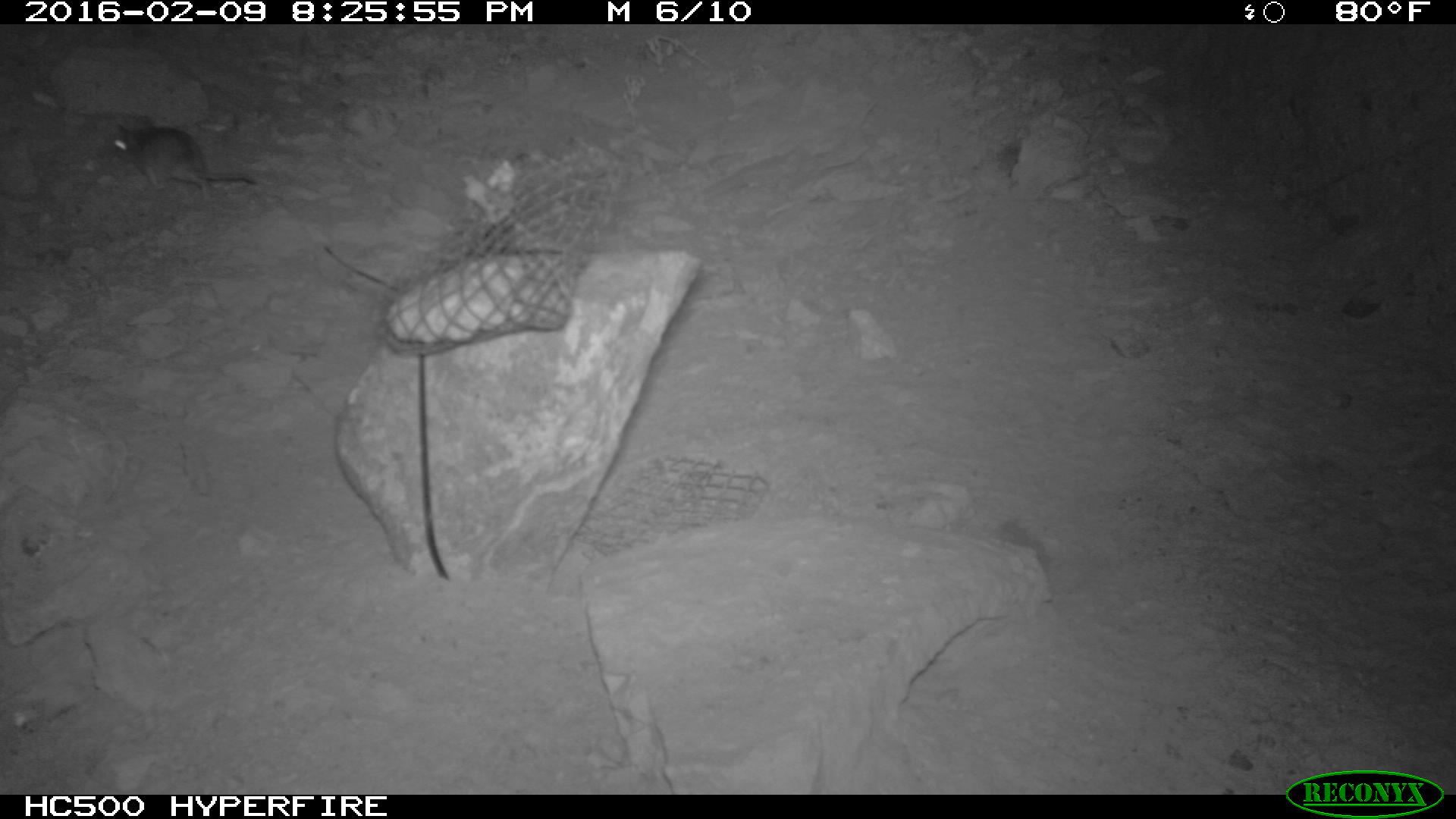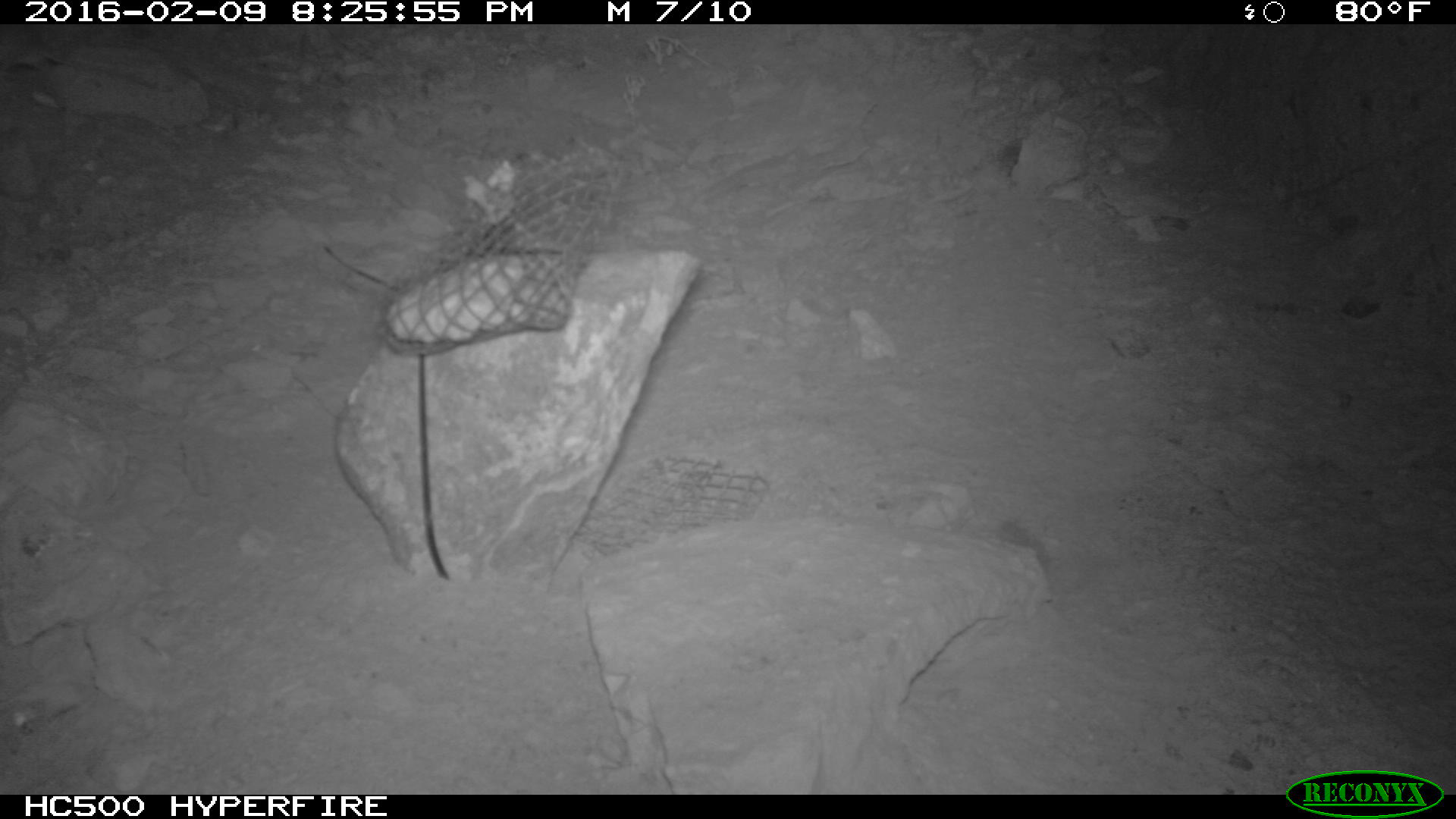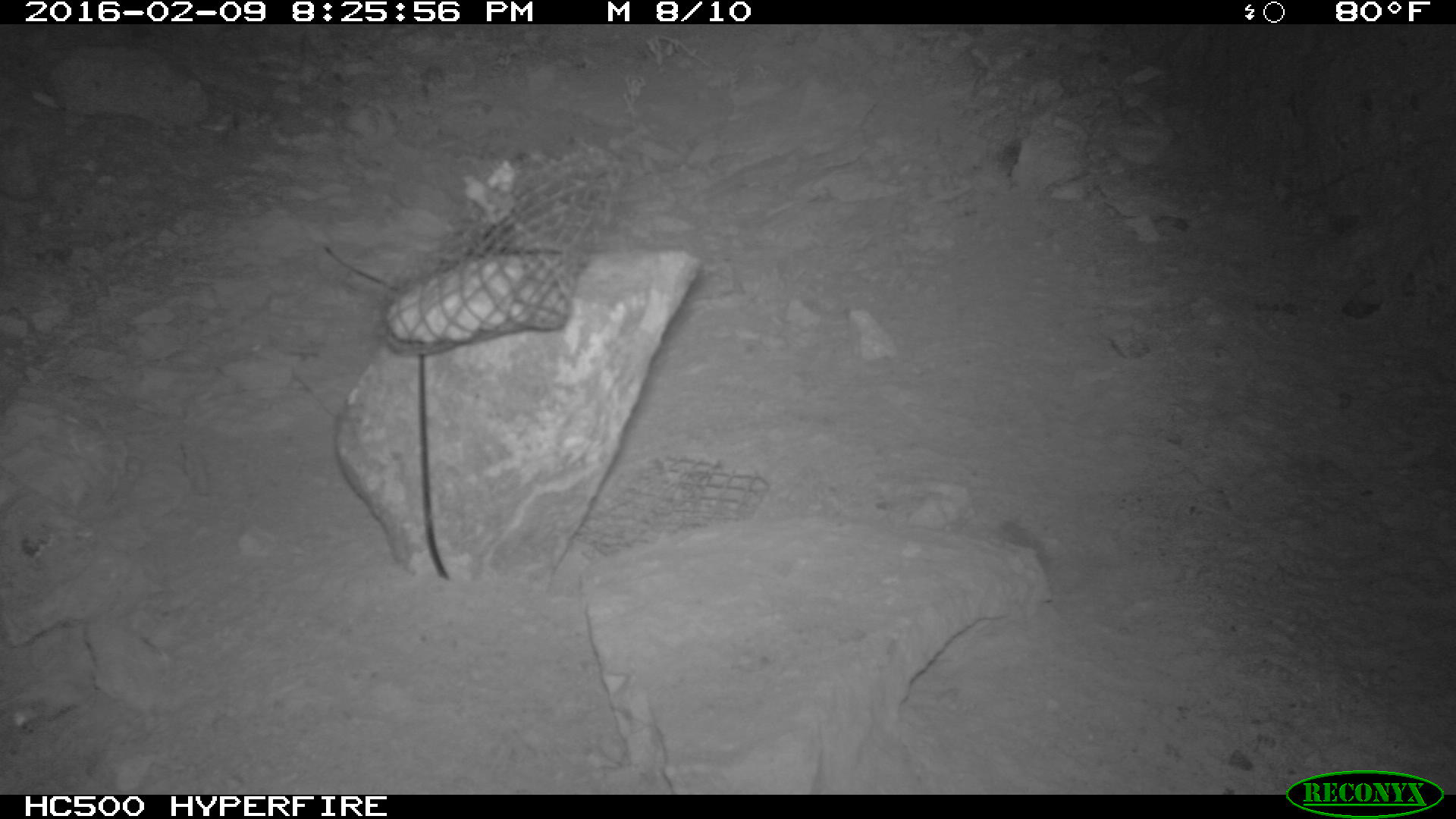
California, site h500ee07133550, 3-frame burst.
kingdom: Animalia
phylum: Chordata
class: Mammalia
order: Rodentia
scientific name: Rodentia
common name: rodent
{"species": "rodent (Rodentia)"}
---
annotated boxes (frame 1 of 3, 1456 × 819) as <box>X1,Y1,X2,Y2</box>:
rodent: <box>106,124,259,205</box>